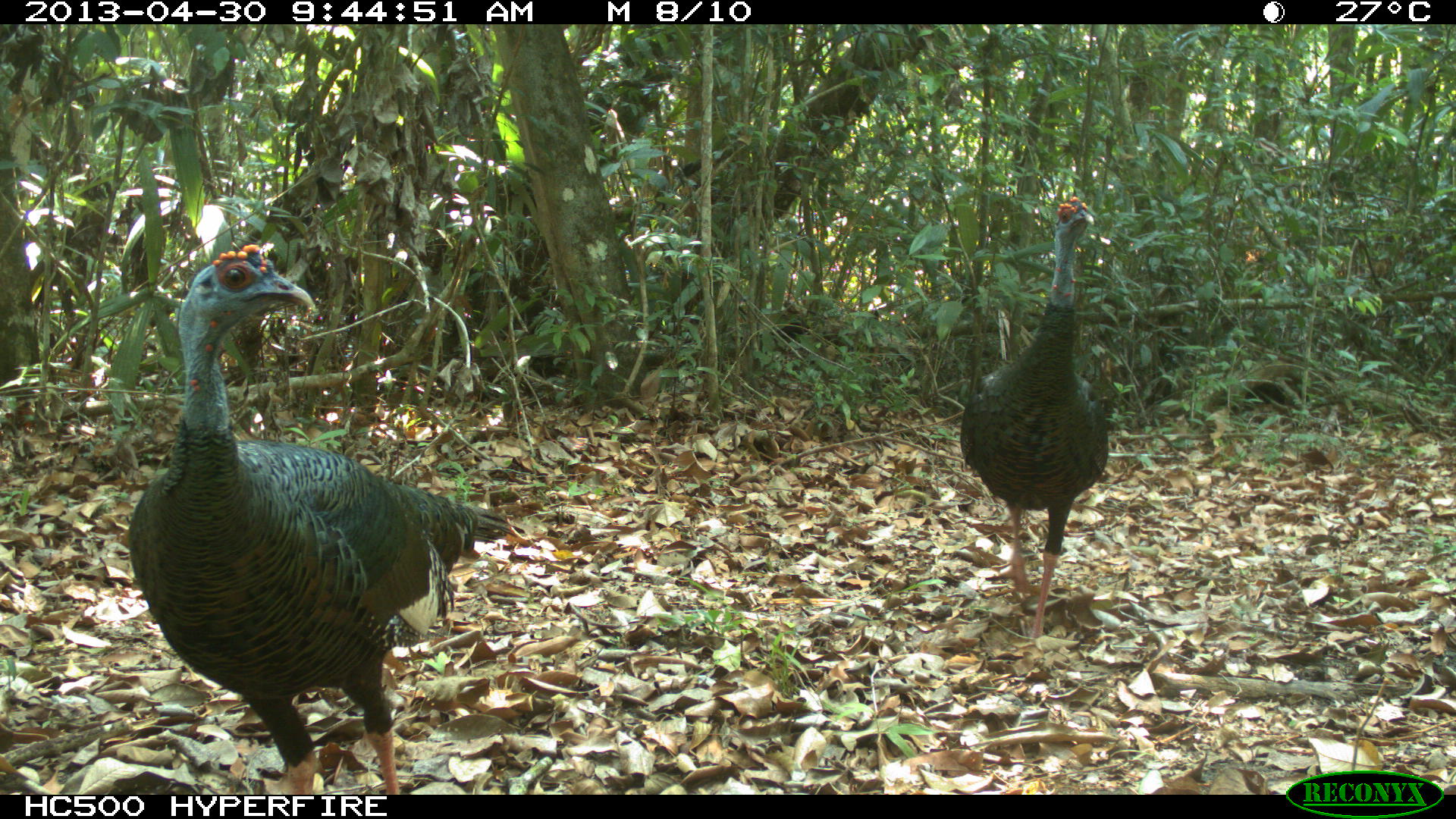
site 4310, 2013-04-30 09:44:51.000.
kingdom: Animalia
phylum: Chordata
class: Aves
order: Galliformes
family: Phasianidae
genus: Meleagris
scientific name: Meleagris ocellata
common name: ocellated turkey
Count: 2.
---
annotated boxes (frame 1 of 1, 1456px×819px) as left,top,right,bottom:
meleagris ocellata: 124,243,517,790; 958,193,1109,644